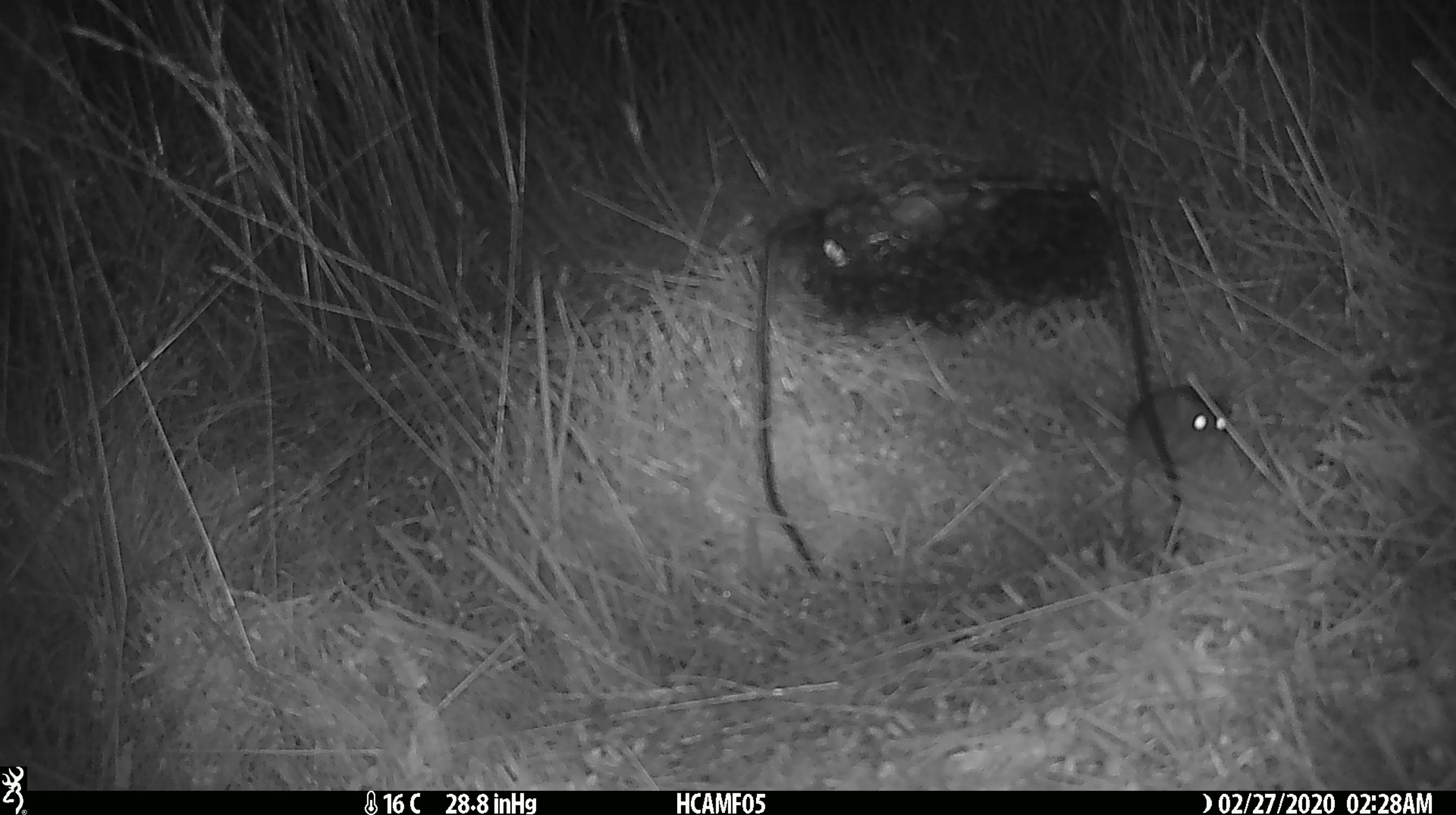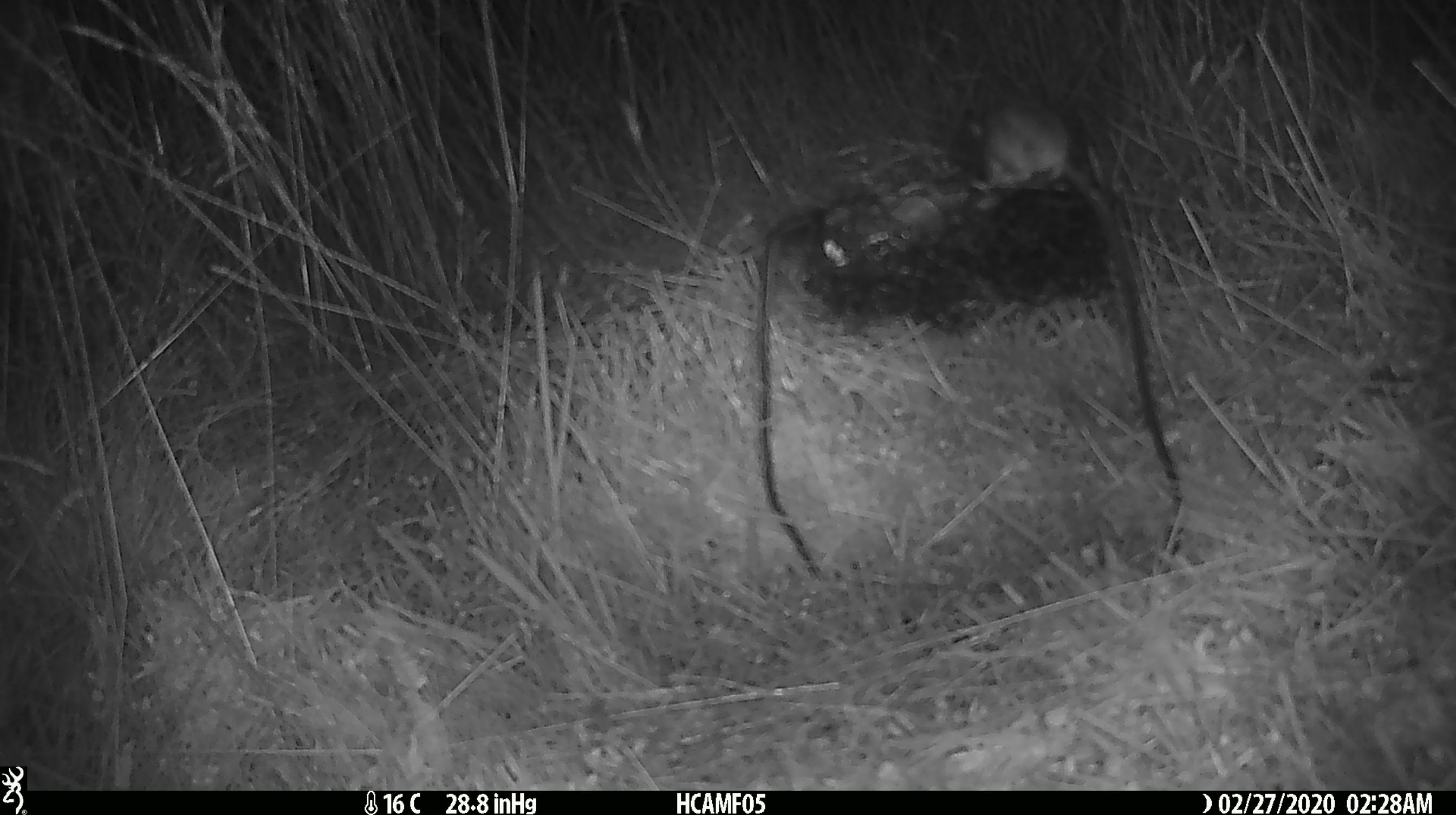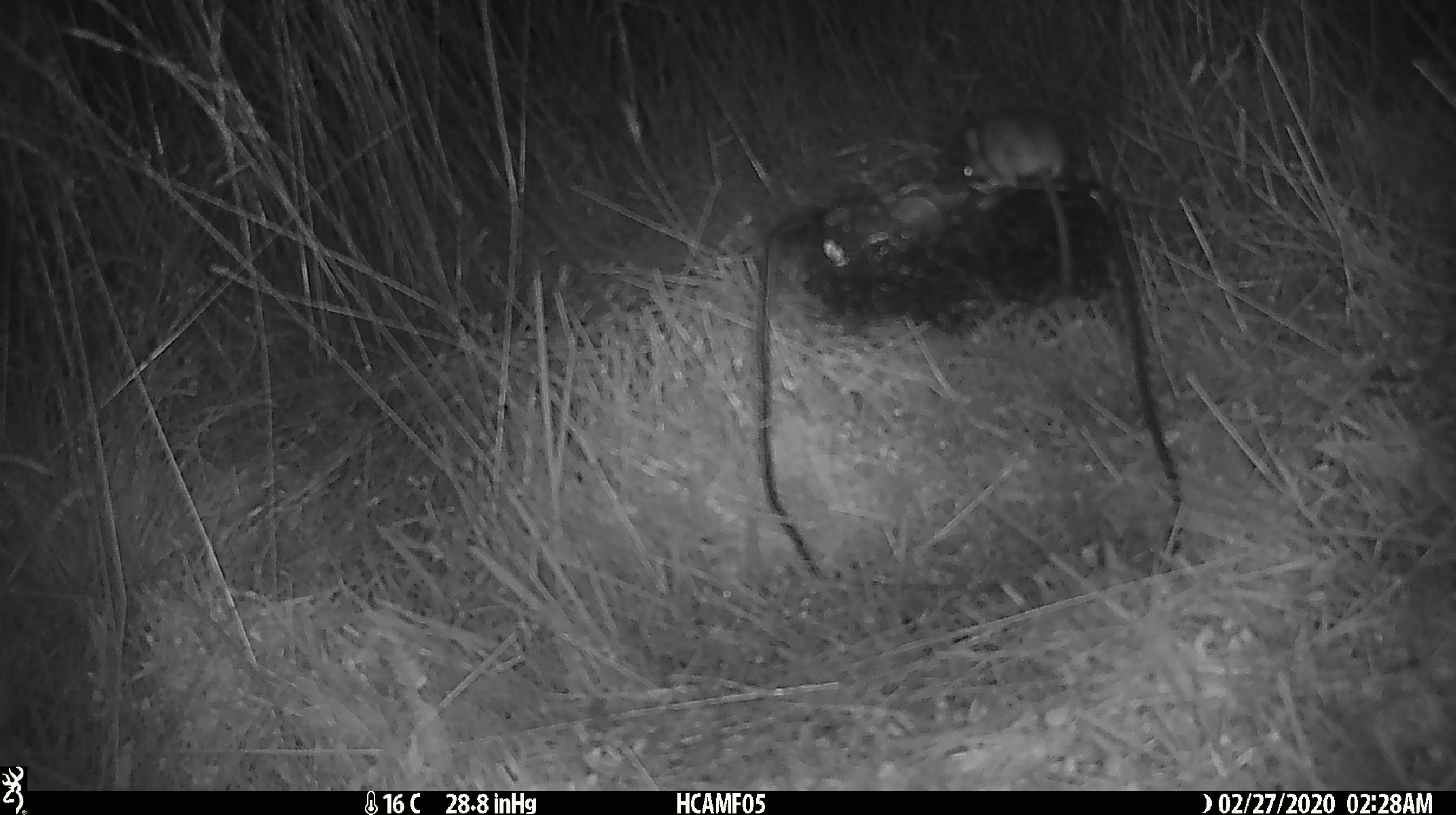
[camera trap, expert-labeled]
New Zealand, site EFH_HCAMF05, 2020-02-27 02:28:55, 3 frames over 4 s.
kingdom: Animalia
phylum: Chordata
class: Mammalia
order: Rodentia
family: Muridae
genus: Mus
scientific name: Mus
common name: mouse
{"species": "mouse (Mus)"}